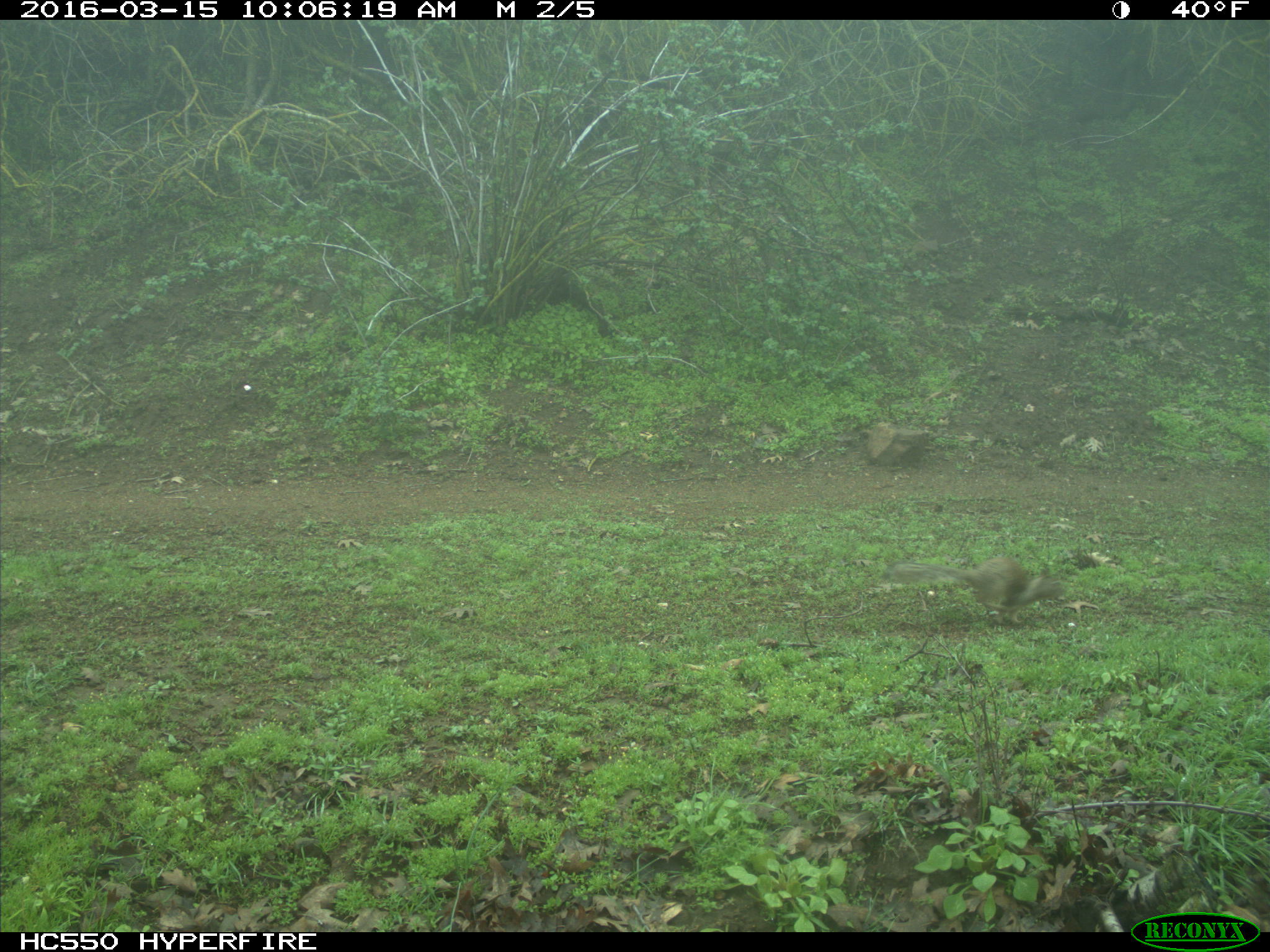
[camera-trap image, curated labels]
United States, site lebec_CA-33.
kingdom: Animalia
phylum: Chordata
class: Mammalia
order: Rodentia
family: Sciuridae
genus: Otospermophilus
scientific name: Otospermophilus beecheyi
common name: california ground squirrel